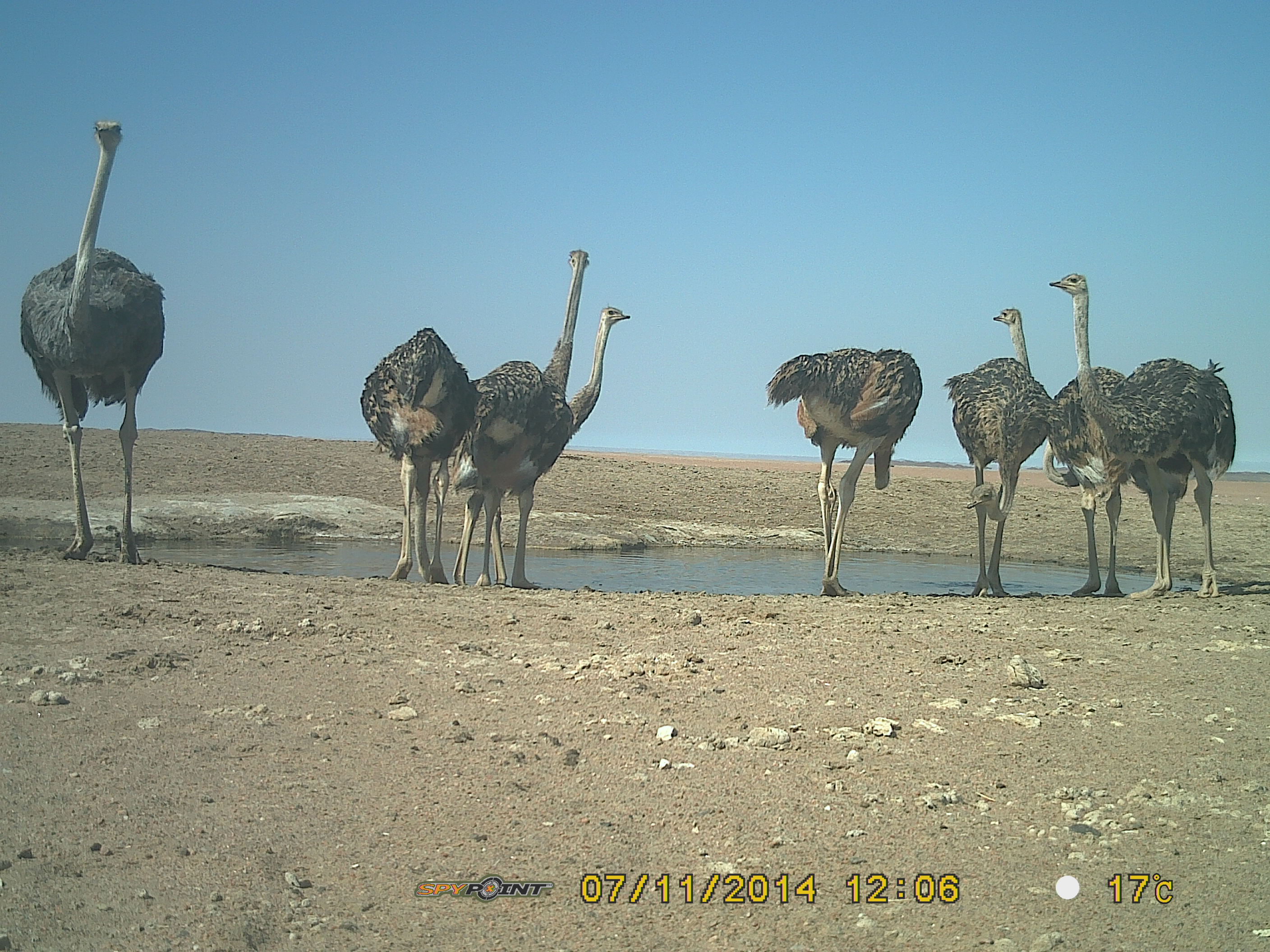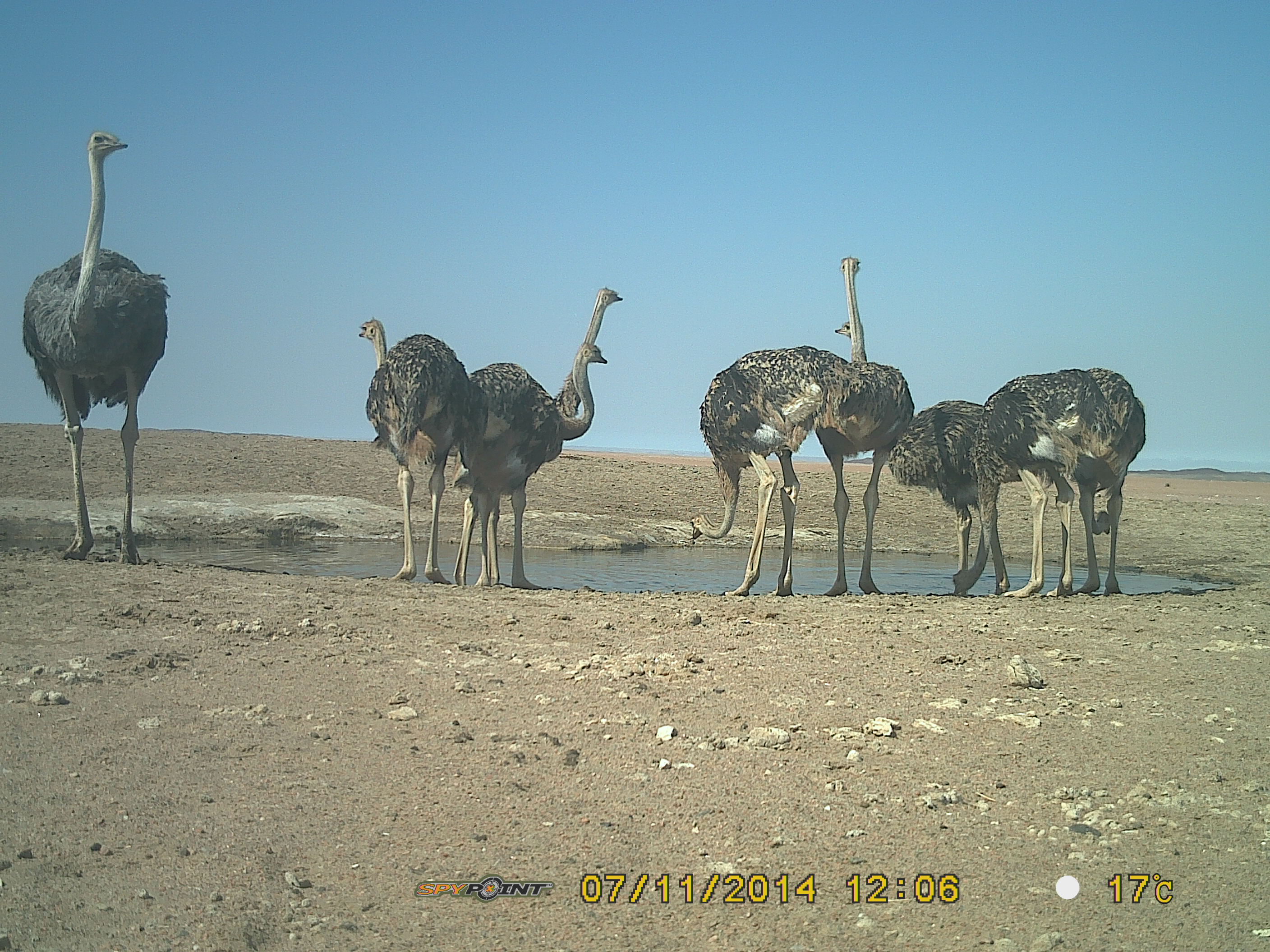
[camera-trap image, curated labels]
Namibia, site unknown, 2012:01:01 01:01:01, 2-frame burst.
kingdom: Animalia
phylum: Chordata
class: Aves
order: Struthioniformes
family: Struthionidae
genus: Struthio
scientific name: Struthio camelus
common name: common ostrich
Struthio camelus (common ostrich).